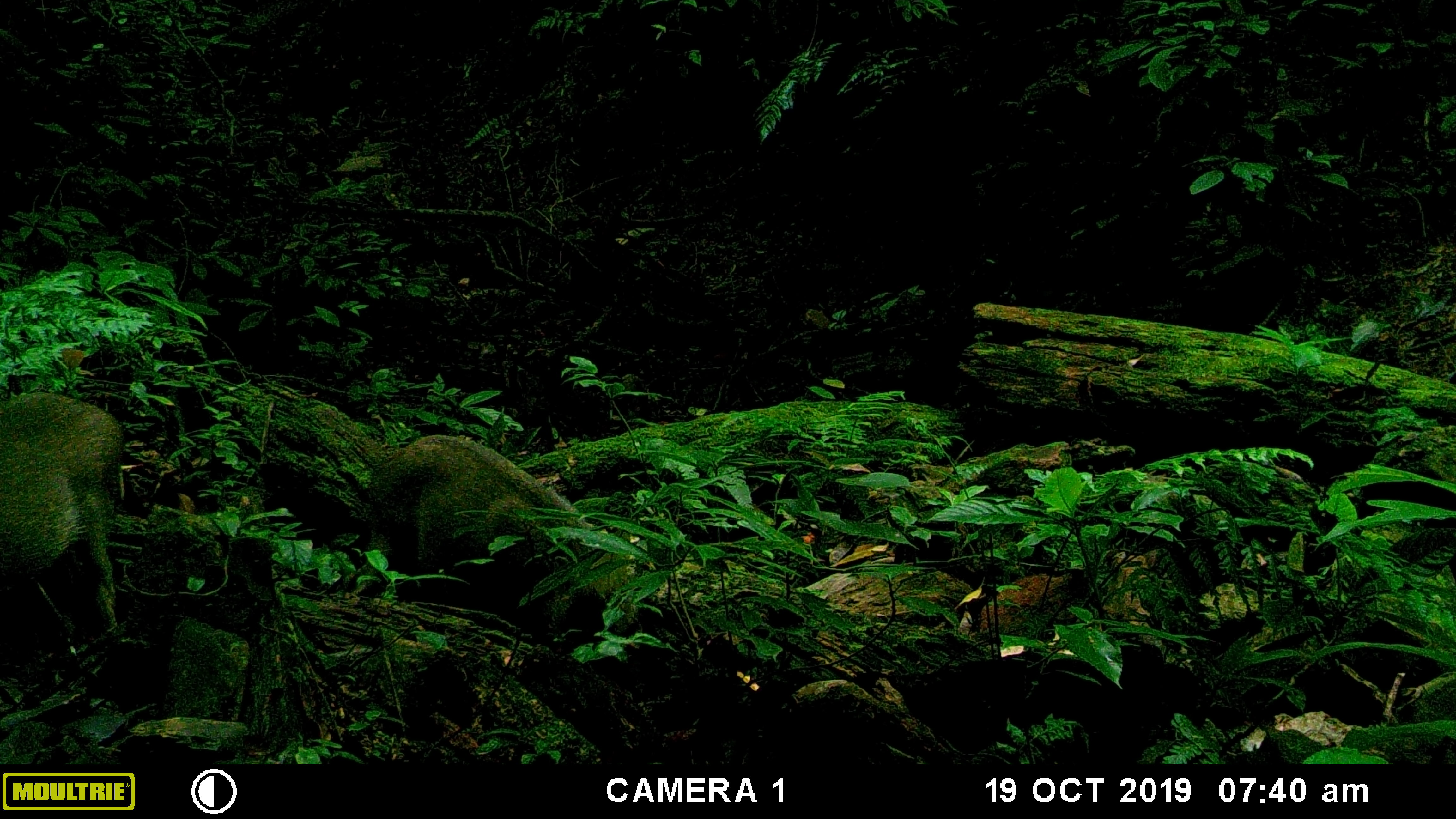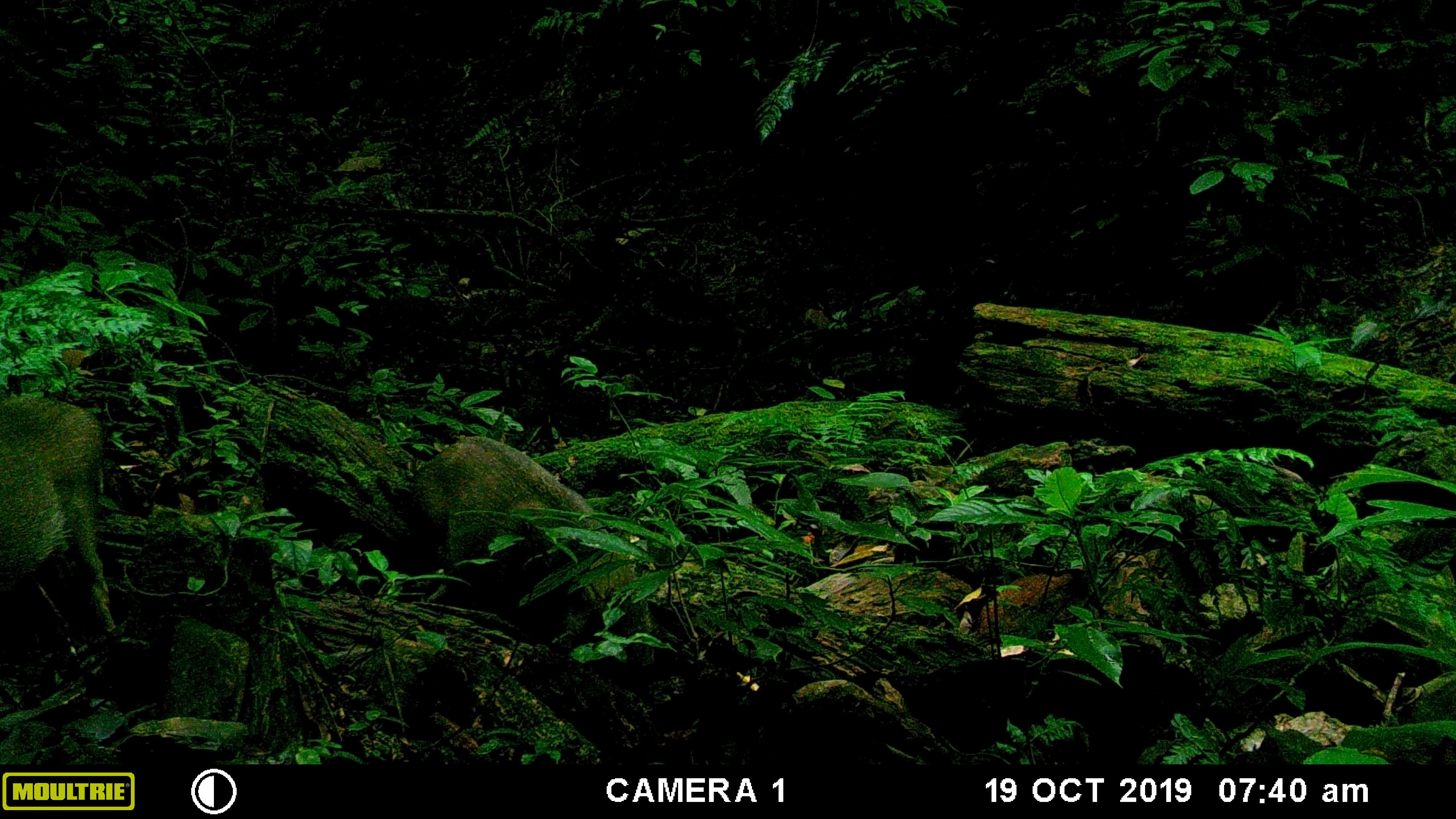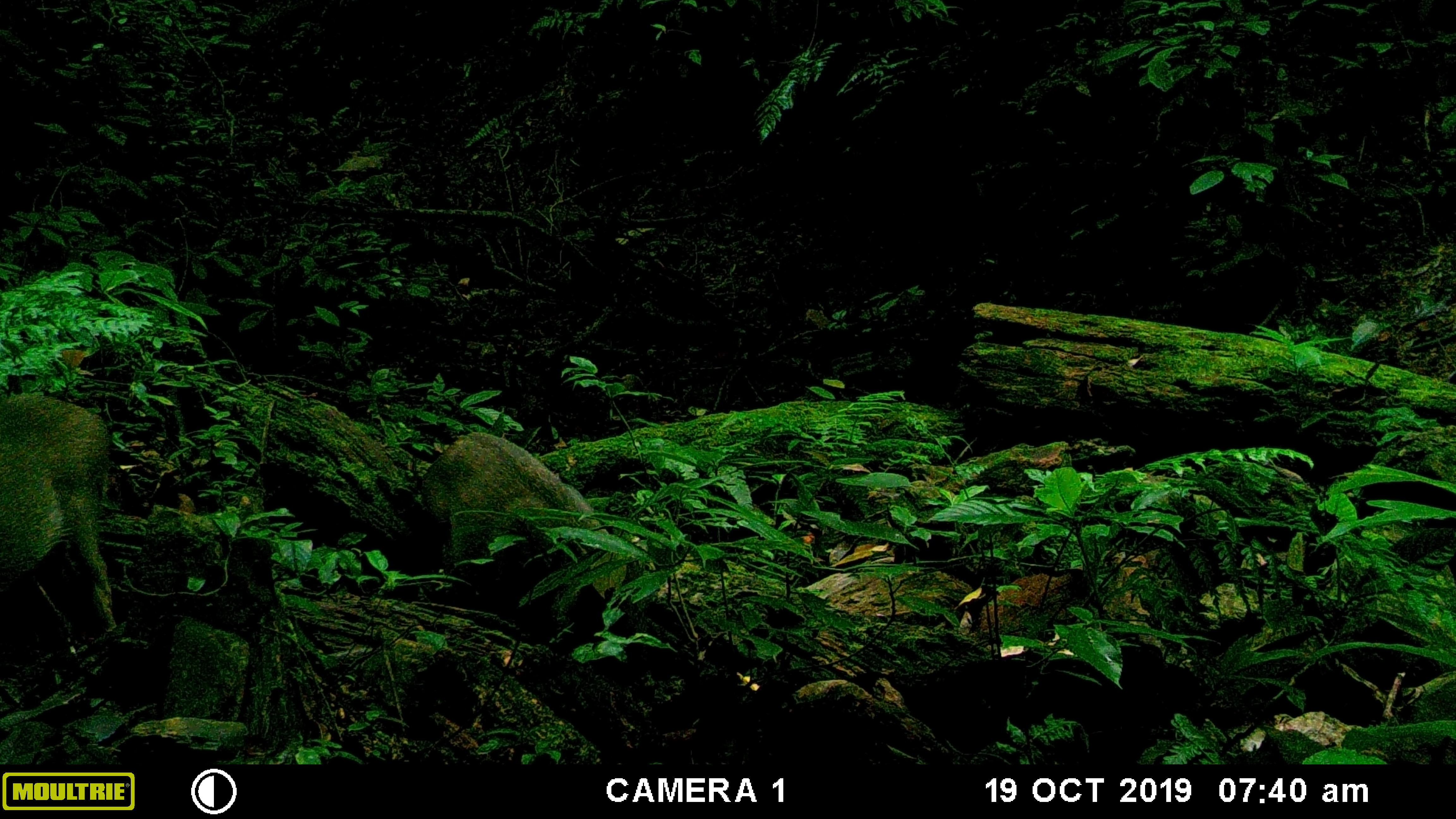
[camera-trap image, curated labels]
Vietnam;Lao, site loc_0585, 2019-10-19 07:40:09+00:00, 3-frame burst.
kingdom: Animalia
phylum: Chordata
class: Mammalia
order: Artiodactyla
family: Suidae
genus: Sus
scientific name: Sus scrofa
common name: eurasian wild pig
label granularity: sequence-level